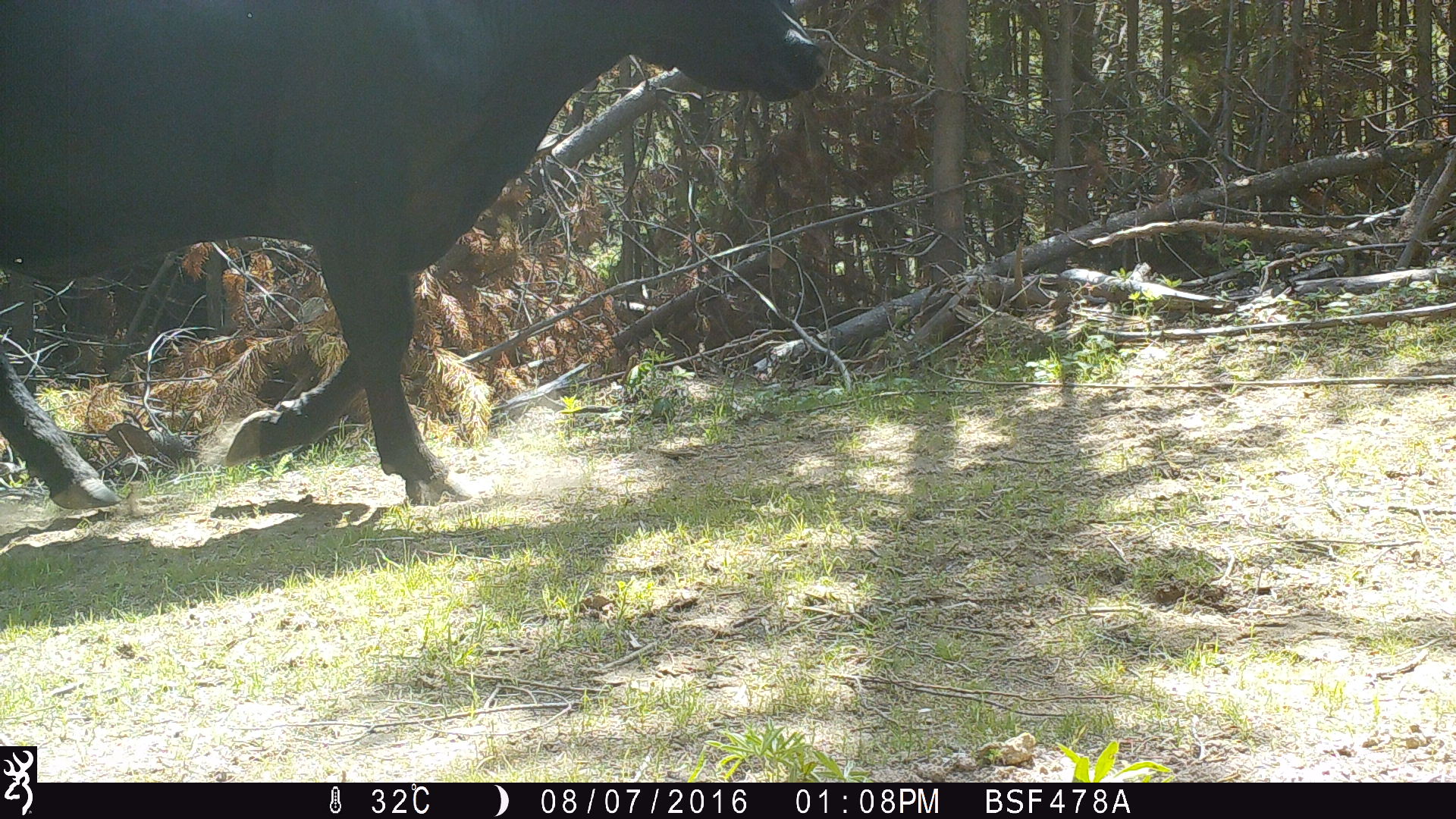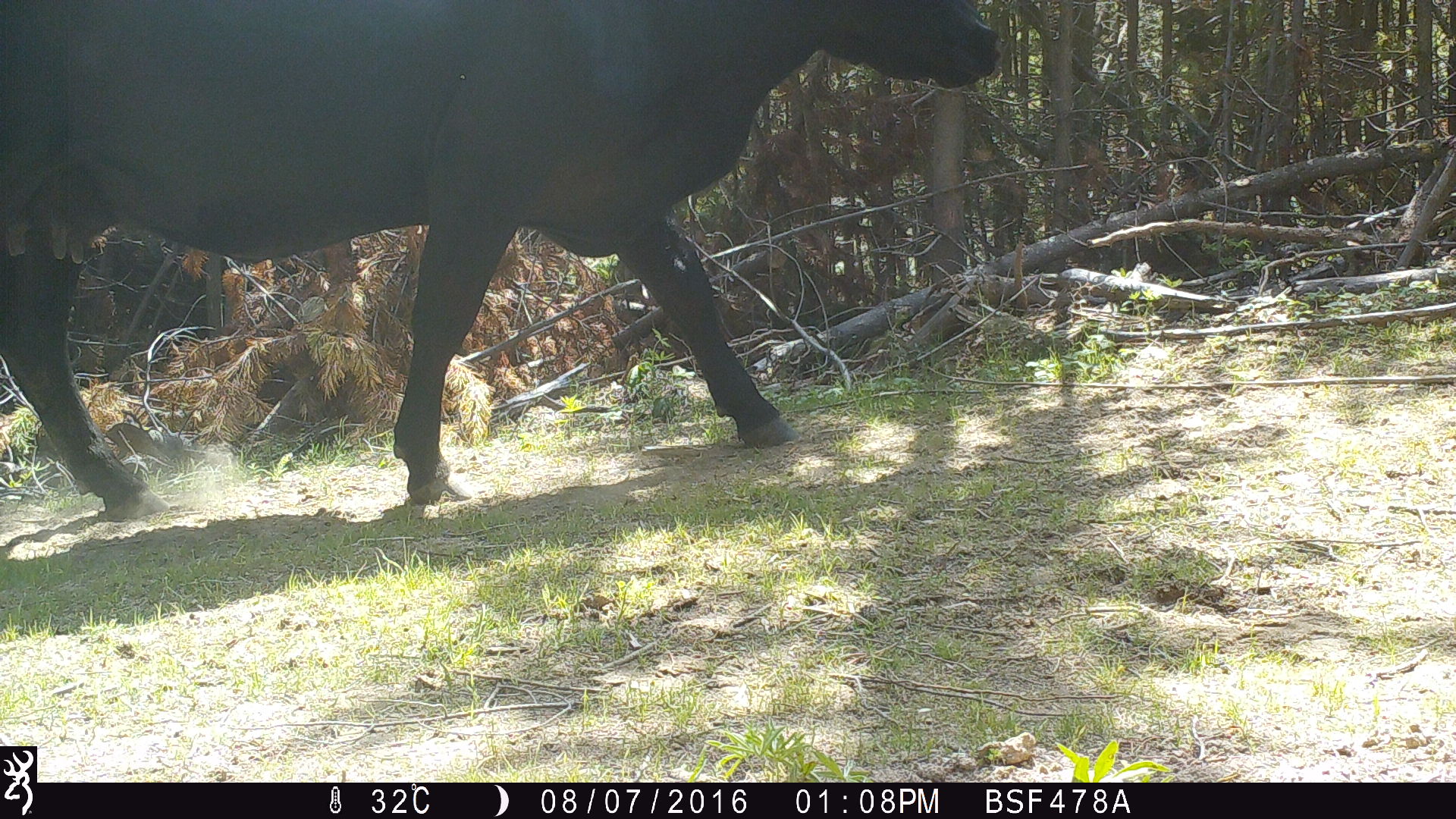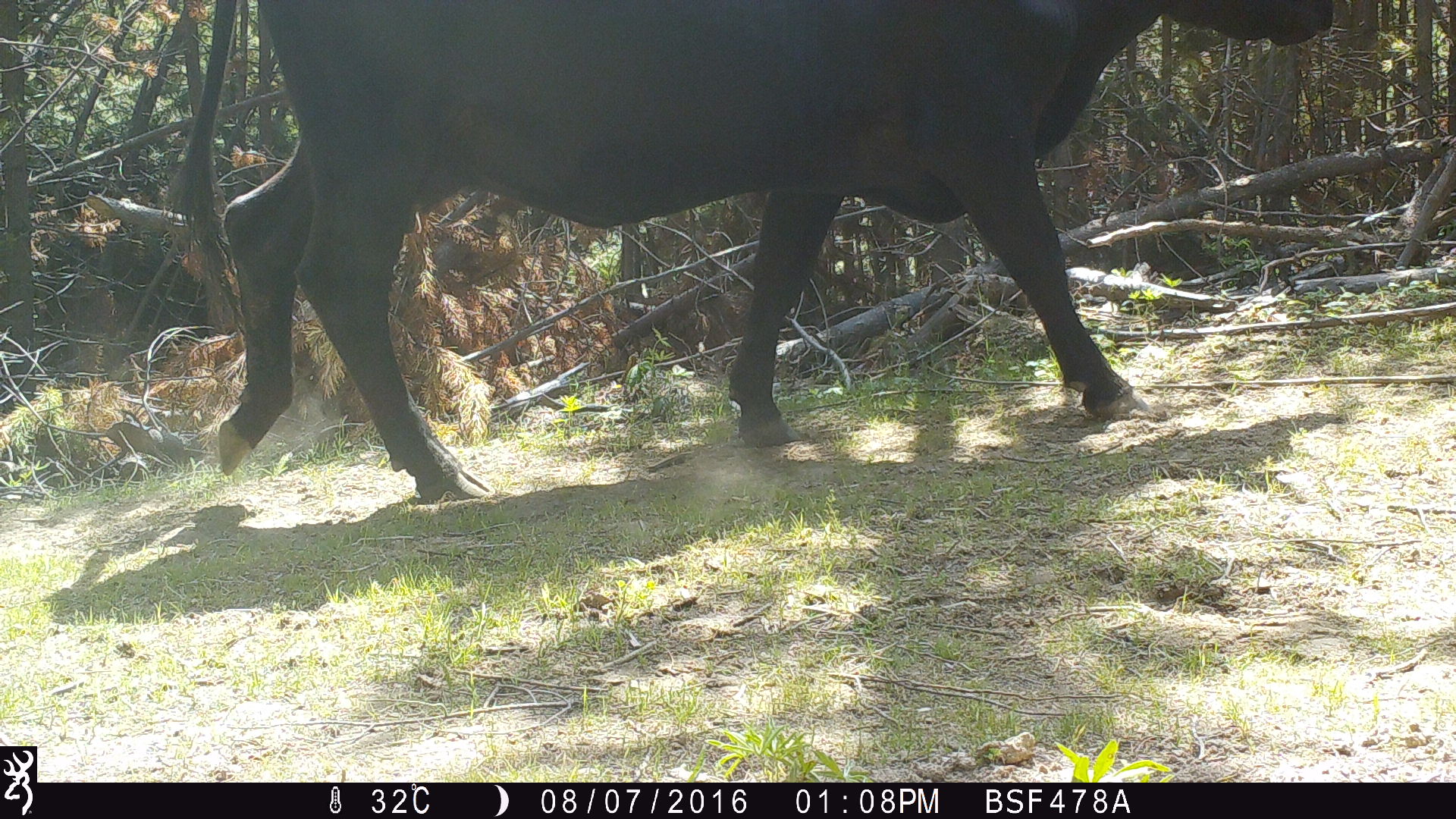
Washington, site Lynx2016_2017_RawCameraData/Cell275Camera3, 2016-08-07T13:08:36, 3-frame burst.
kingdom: Animalia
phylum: Chordata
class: Mammalia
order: Artiodactyla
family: Bovidae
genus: Bos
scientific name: Bos taurus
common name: domestic cattle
Domestic cattle (Bos taurus). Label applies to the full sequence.